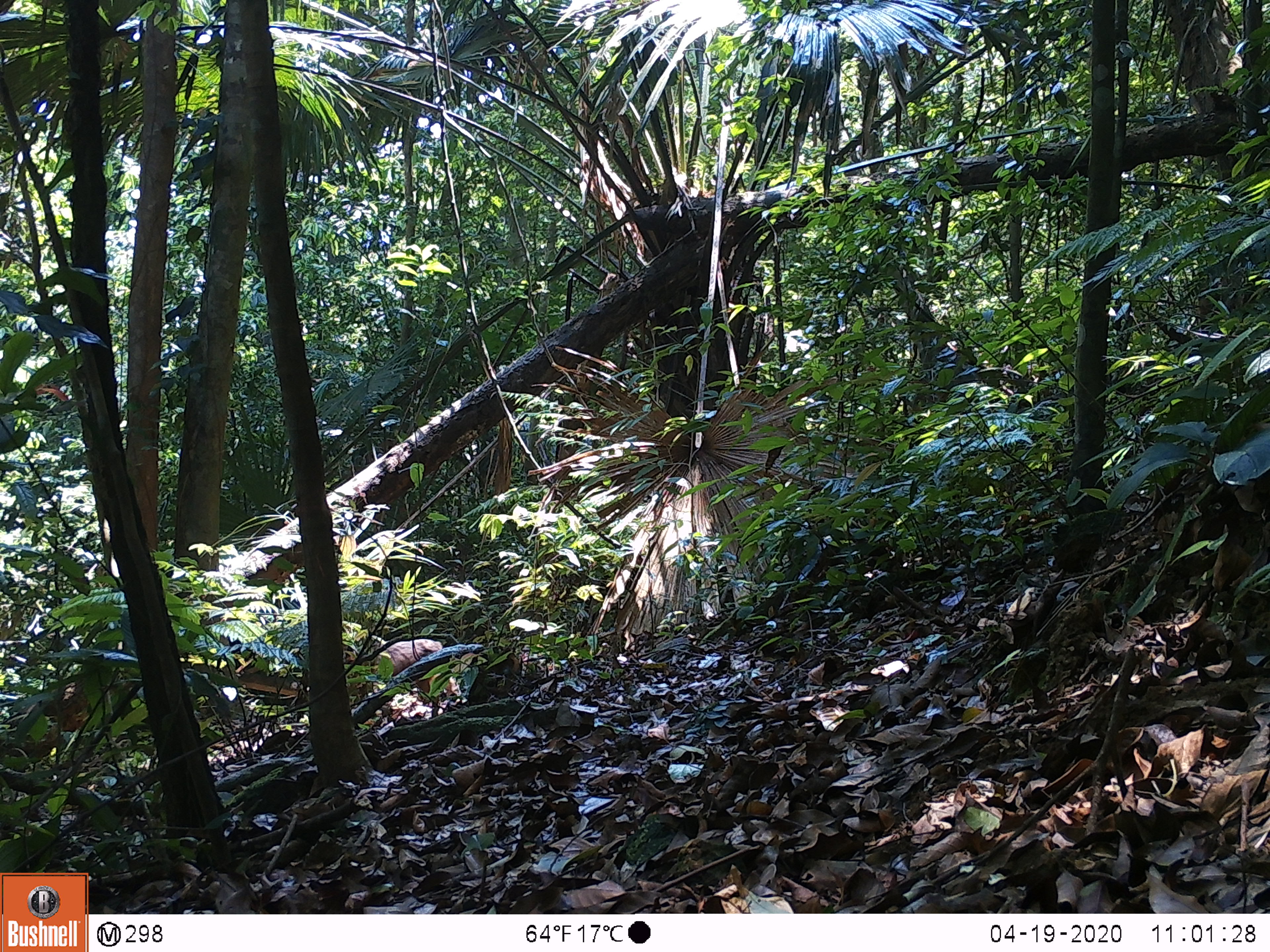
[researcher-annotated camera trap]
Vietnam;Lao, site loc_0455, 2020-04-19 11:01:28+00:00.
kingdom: Animalia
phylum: Chordata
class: Mammalia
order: Primates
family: Cercopithecidae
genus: Macaca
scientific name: Macaca arctoides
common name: stump-tailed macaque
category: stump tailed macaque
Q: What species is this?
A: Stump tailed macaque (stump-tailed macaque) (Macaca arctoides).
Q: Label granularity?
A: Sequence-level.